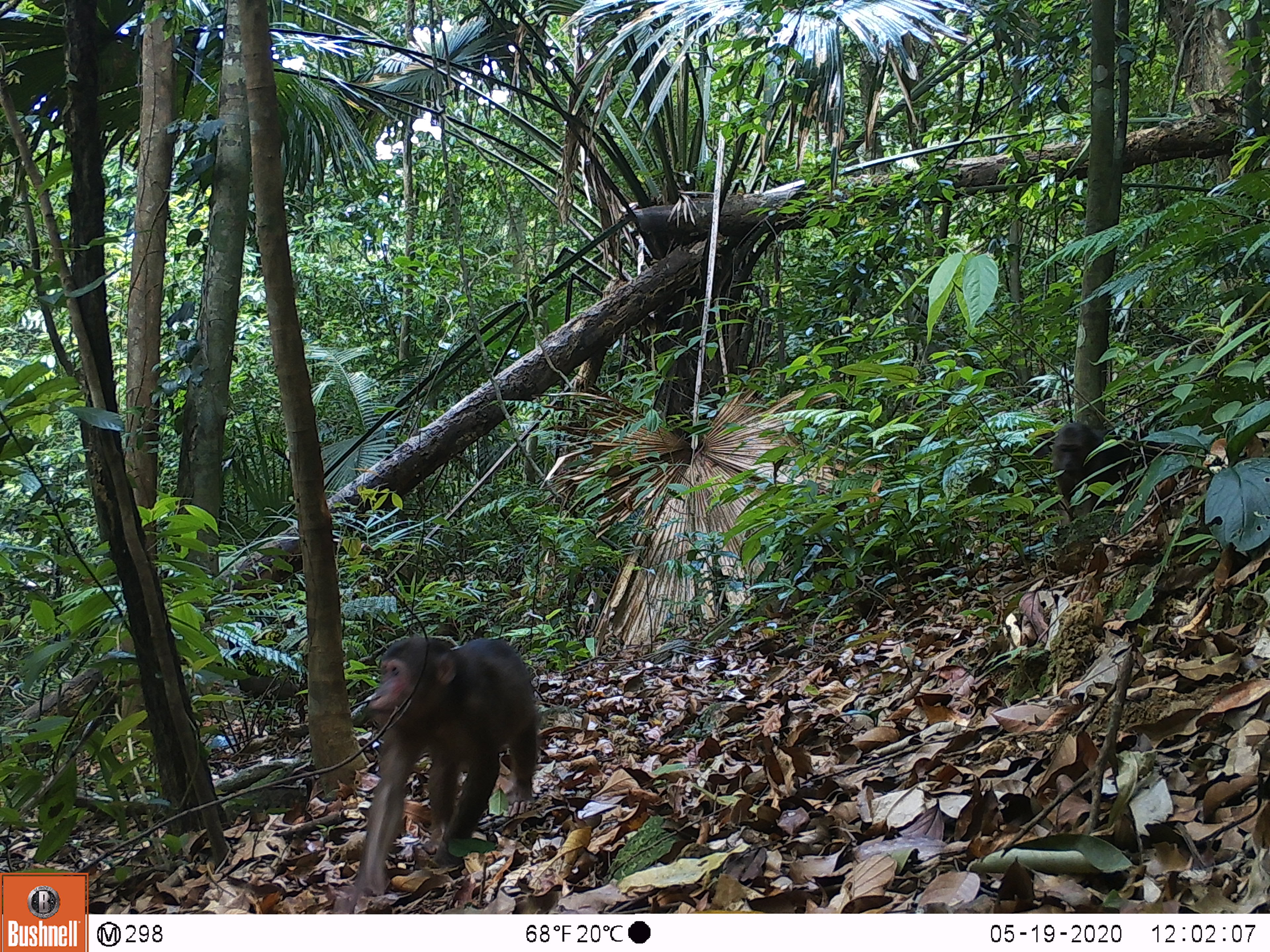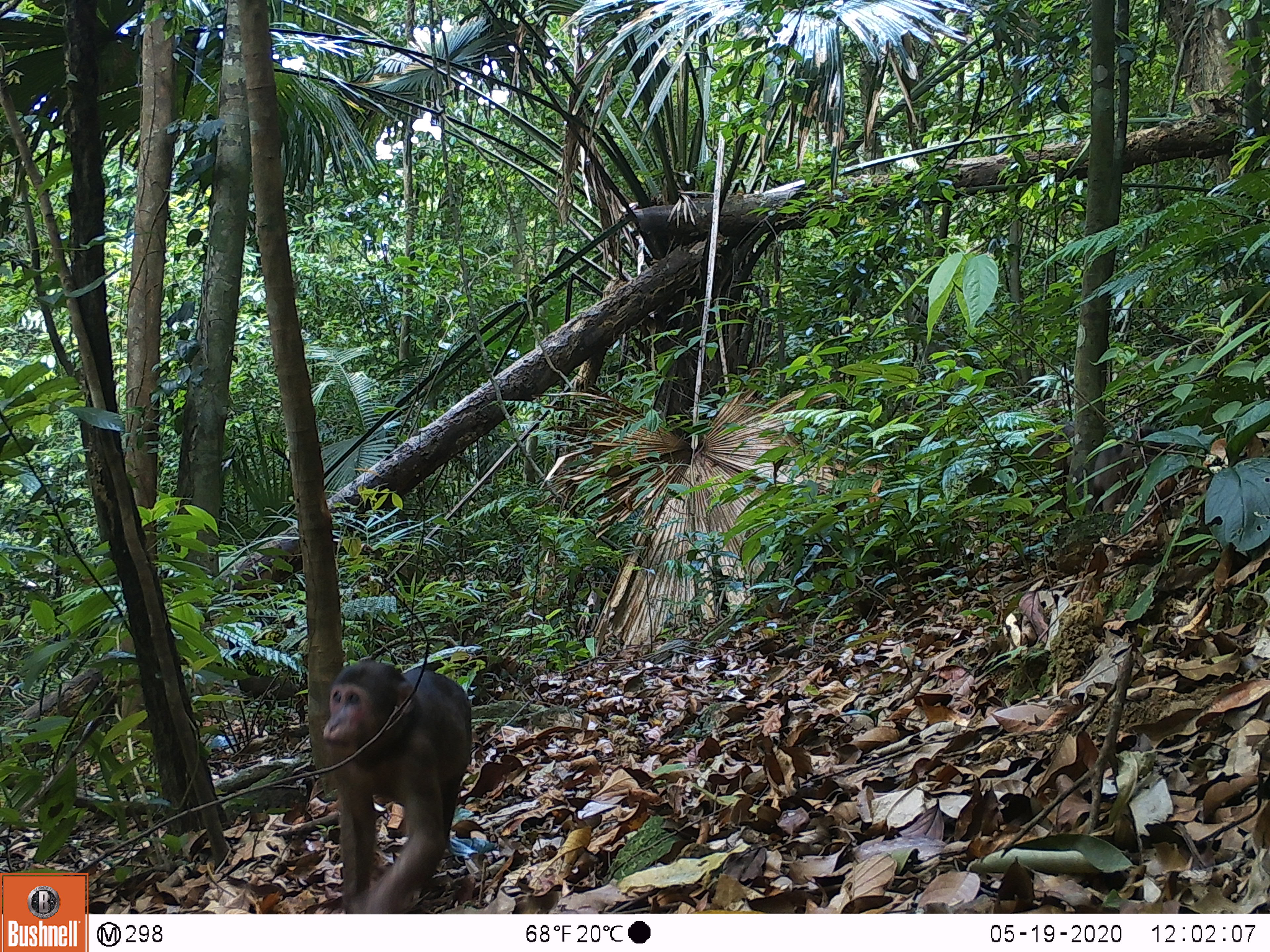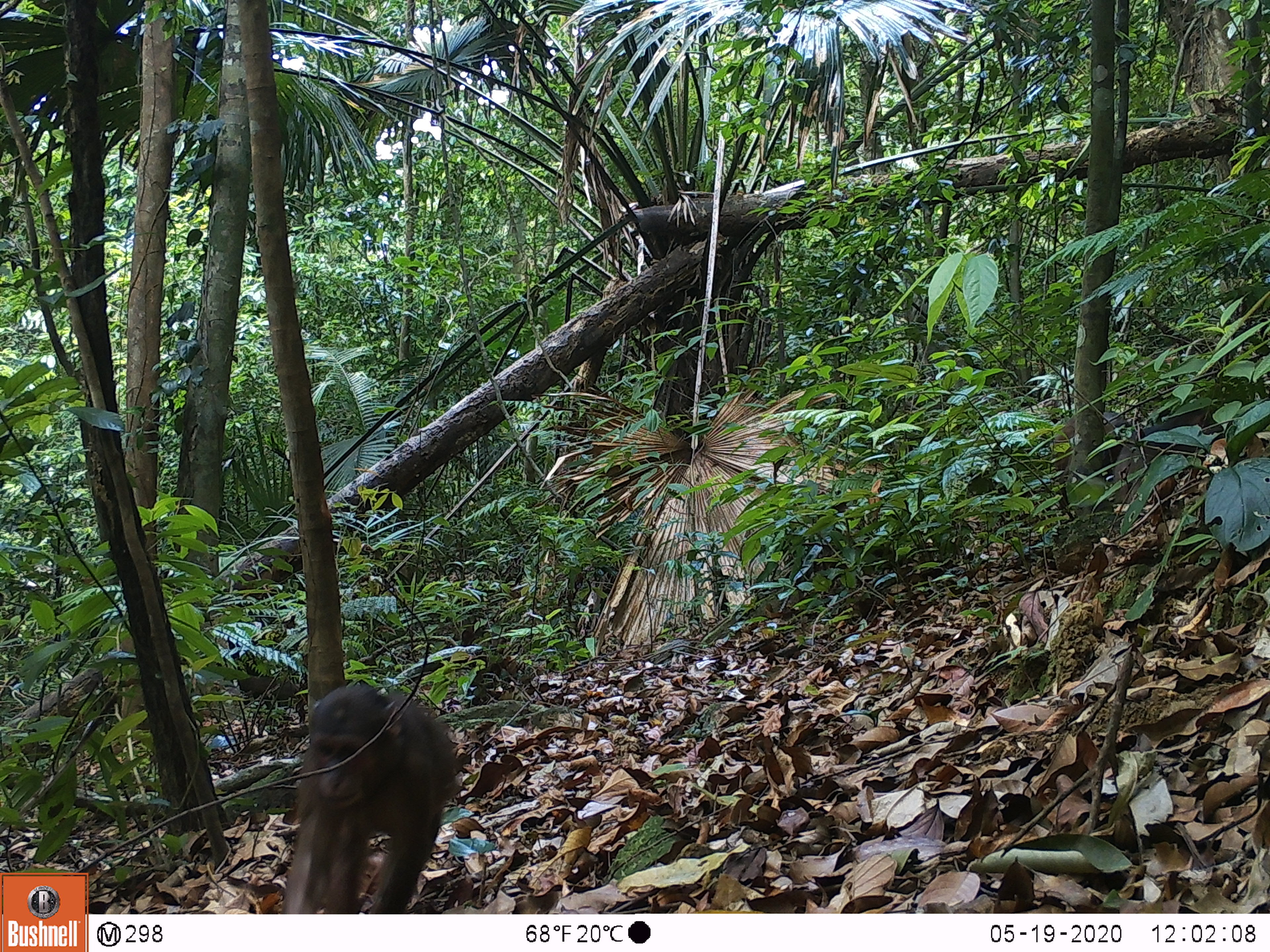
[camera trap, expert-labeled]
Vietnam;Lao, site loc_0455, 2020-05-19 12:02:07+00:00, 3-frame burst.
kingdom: Animalia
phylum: Chordata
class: Mammalia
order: Primates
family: Cercopithecidae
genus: Macaca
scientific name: Macaca arctoides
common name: stump-tailed macaque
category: stump tailed macaque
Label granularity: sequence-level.